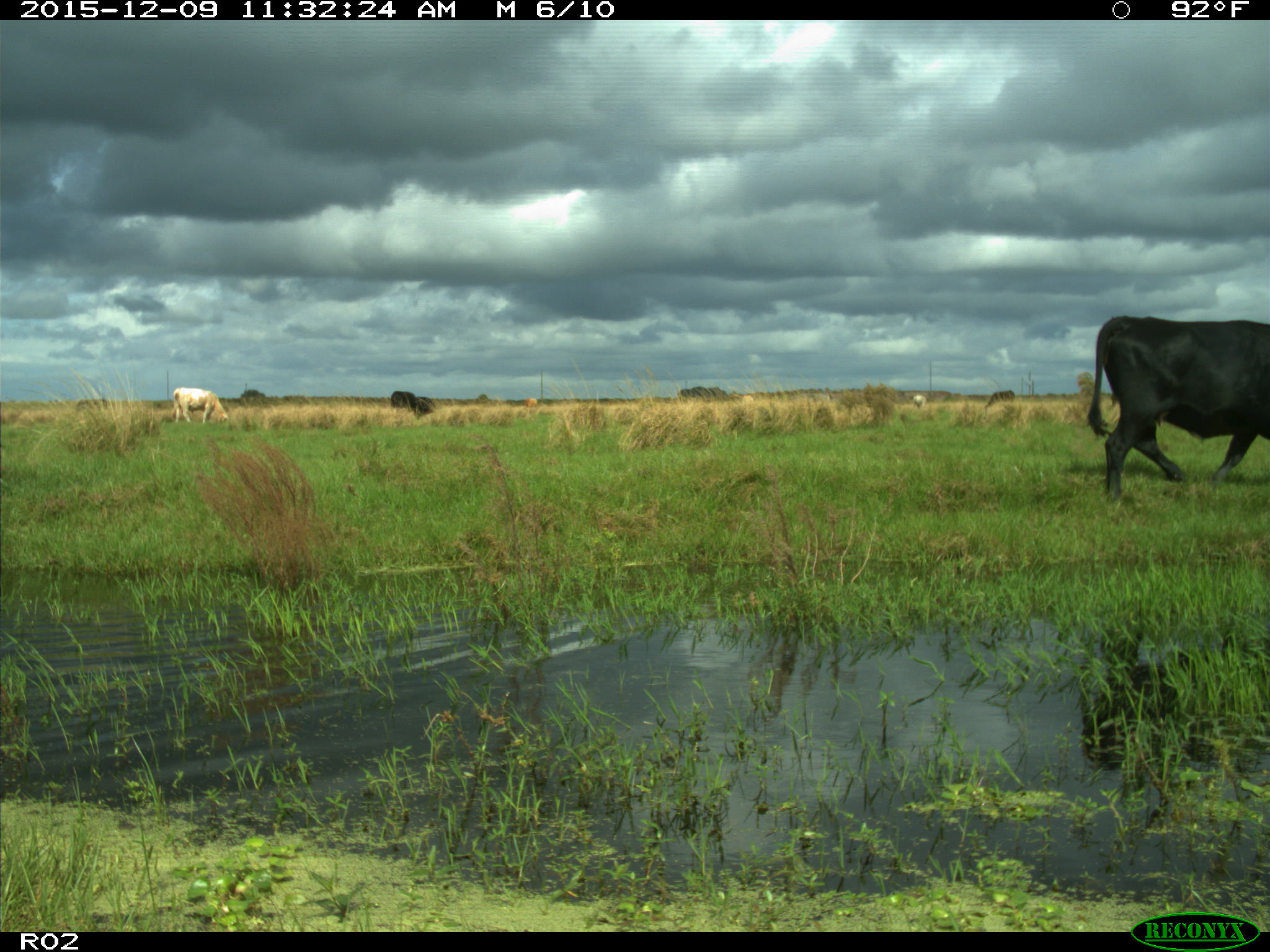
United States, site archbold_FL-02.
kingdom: Animalia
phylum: Chordata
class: Mammalia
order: Artiodactyla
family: Bovidae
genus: Bos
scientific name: Bos taurus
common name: domestic cow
Bos taurus (domestic cow).